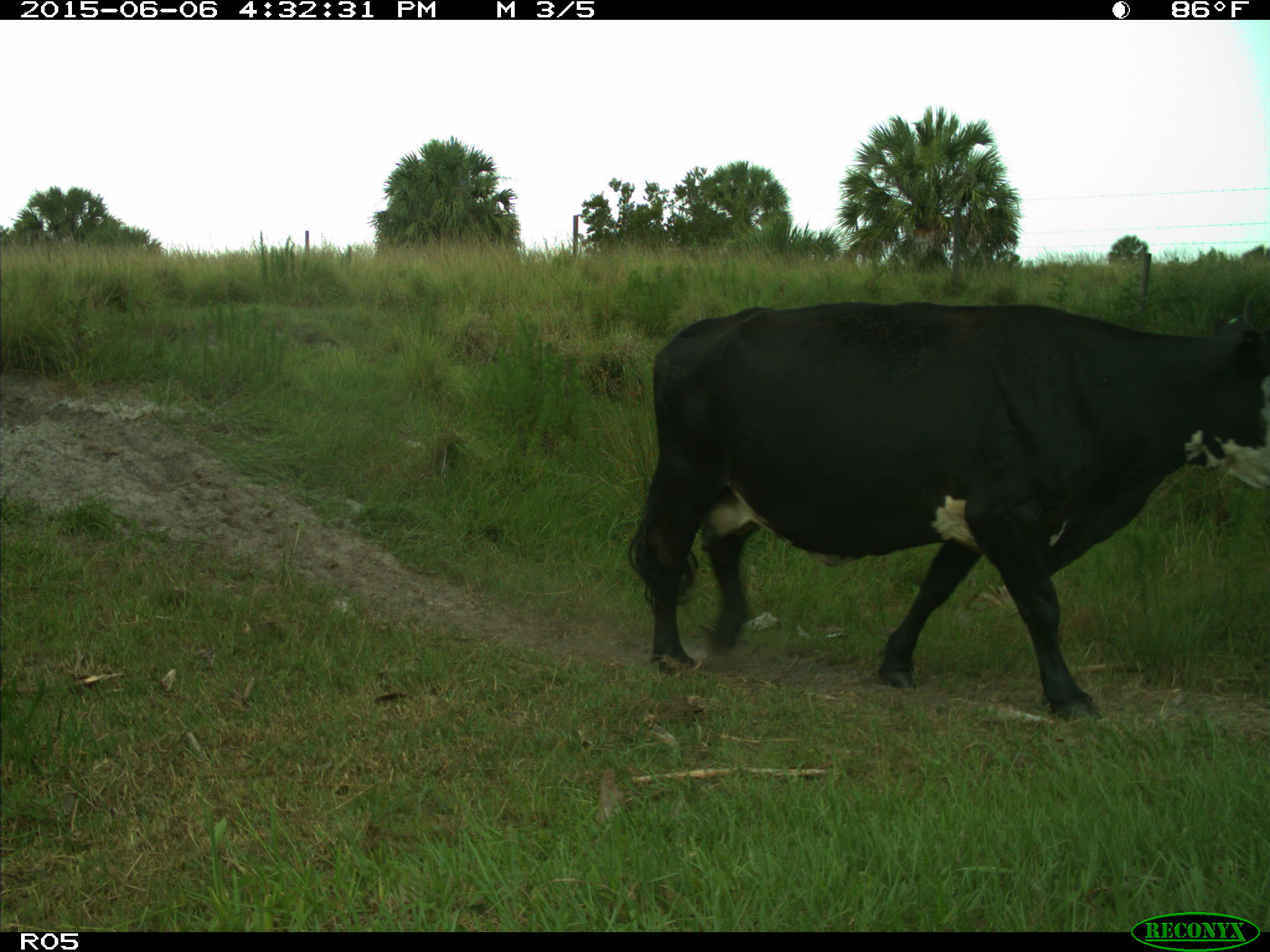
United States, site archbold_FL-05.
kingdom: Animalia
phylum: Chordata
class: Mammalia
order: Artiodactyla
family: Bovidae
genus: Bos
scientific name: Bos taurus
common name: domestic cow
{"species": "Bos taurus (domestic cow)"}